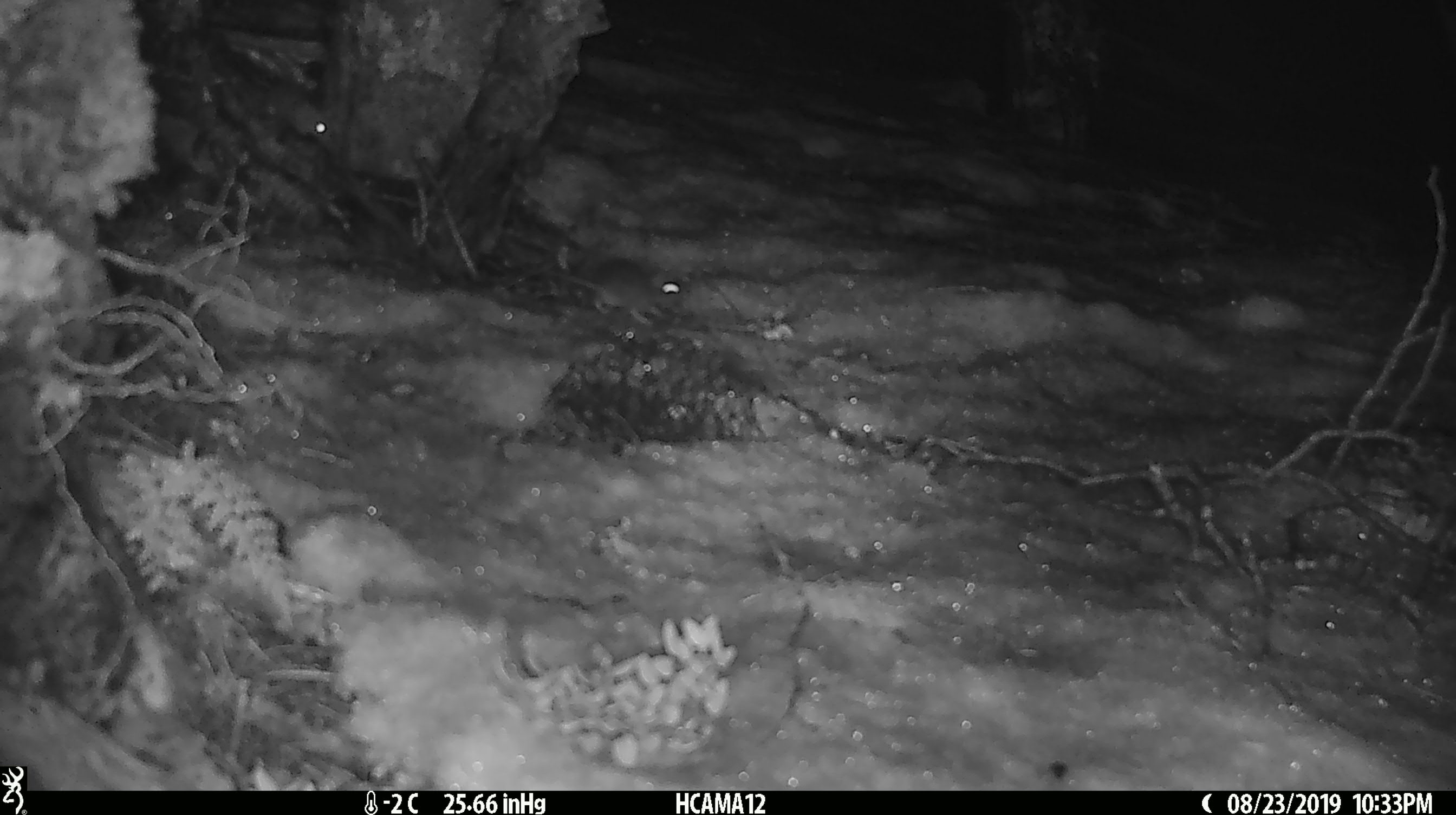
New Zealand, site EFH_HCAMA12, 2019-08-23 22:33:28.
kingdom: Animalia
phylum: Chordata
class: Mammalia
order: Rodentia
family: Muridae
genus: Mus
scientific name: Mus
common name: mouse